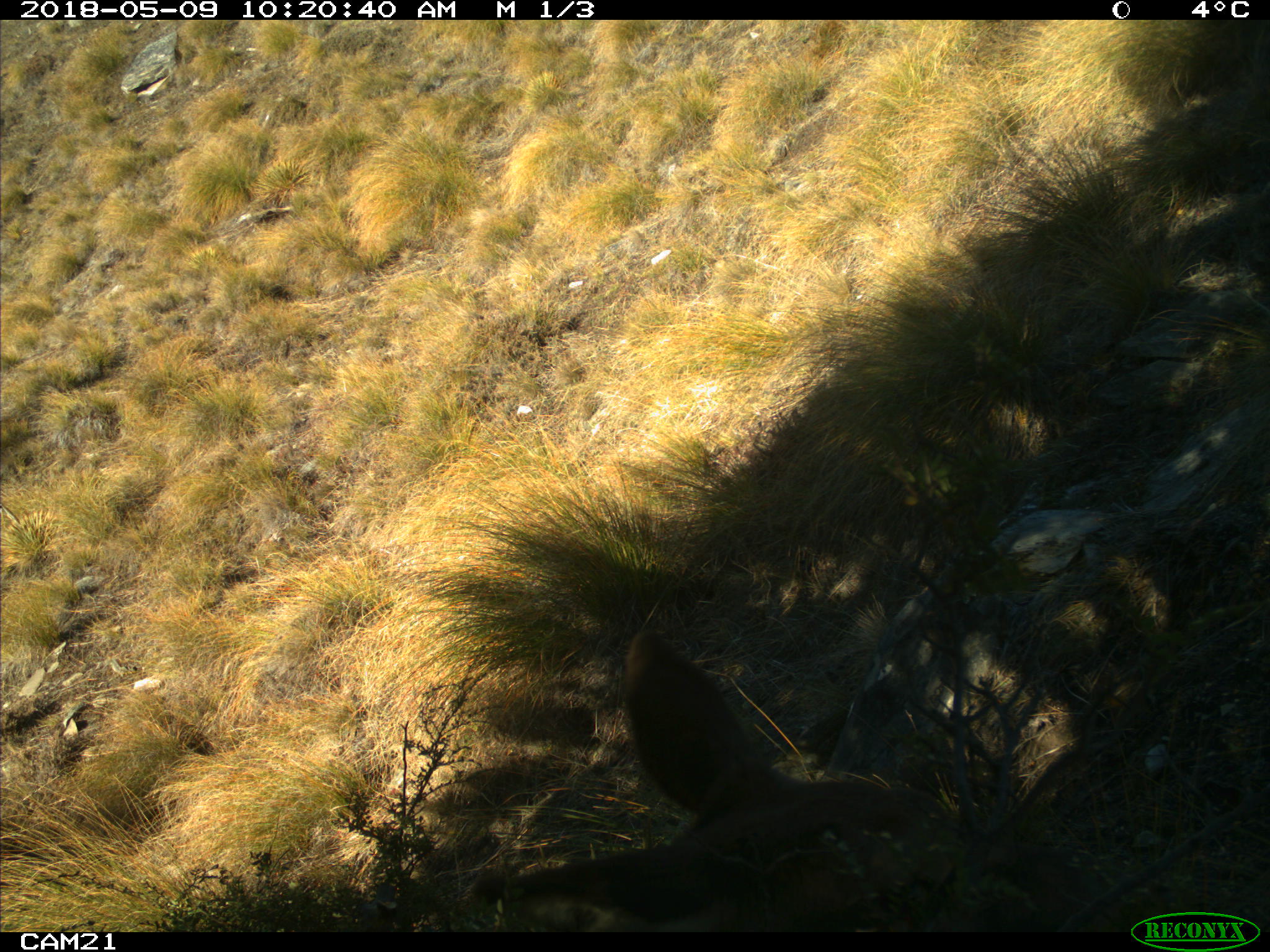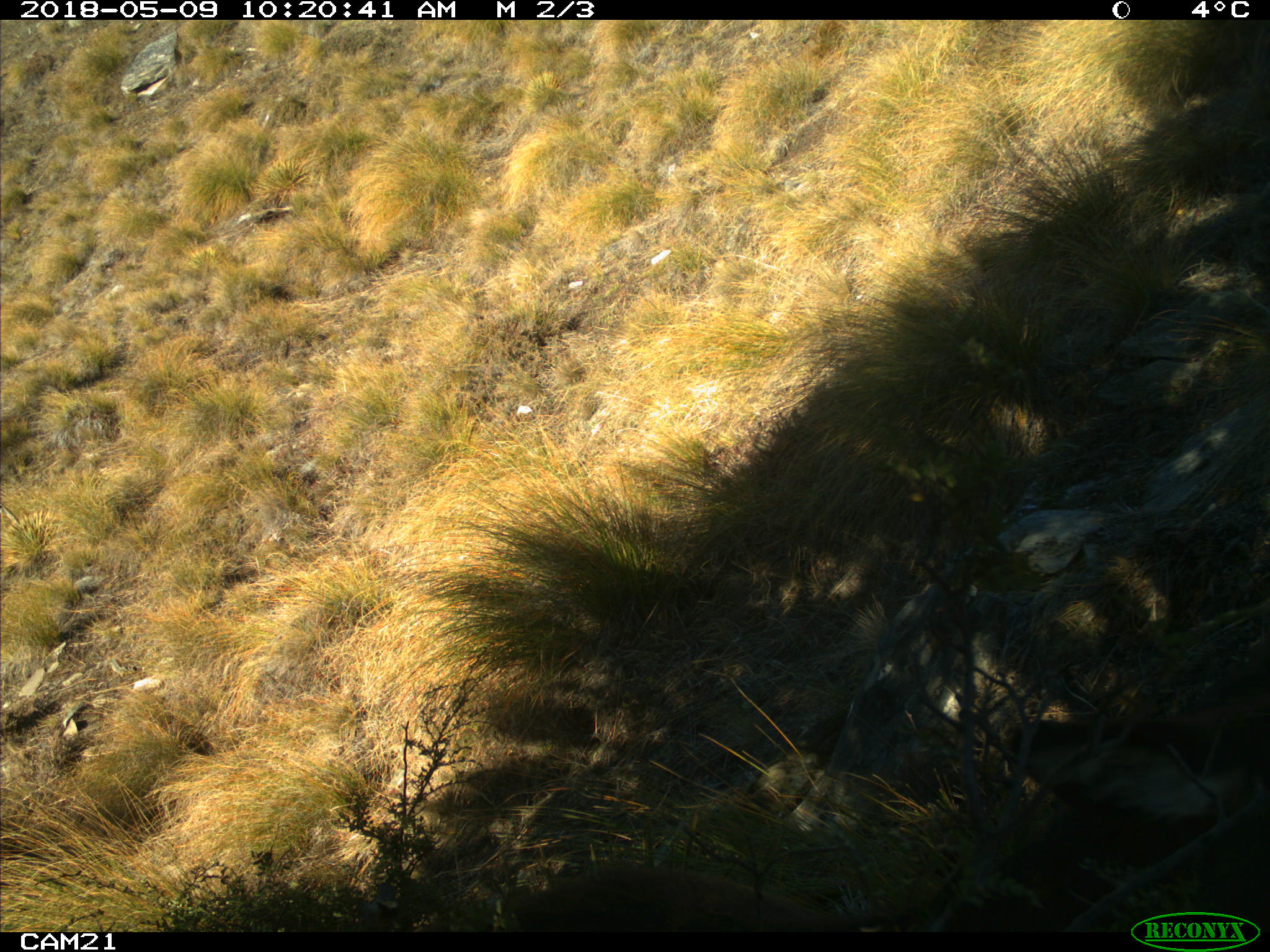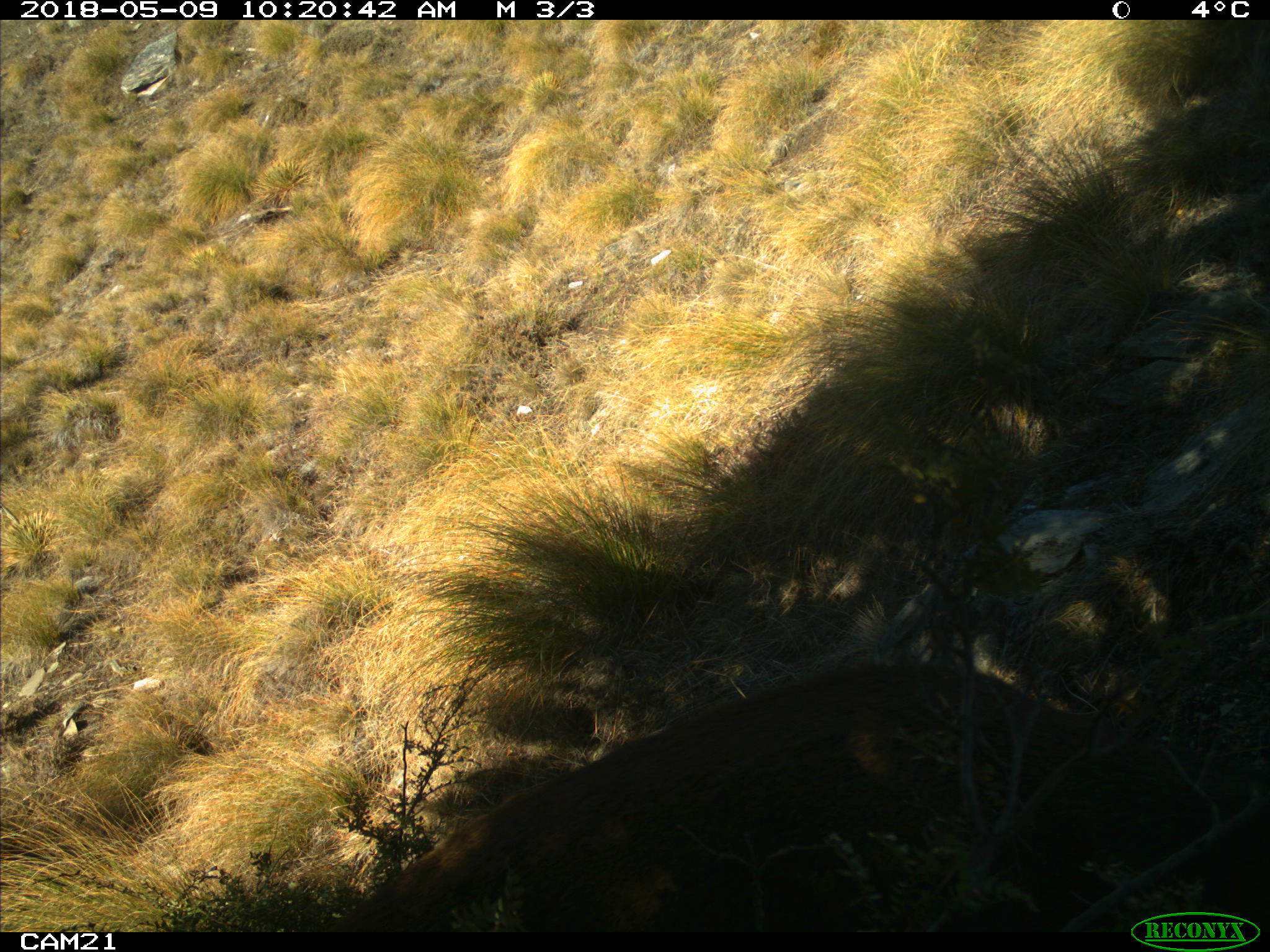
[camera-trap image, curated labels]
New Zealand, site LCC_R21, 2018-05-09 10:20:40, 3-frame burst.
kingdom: Animalia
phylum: Chordata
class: Mammalia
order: Artiodactyla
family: Cervidae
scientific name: Cervidae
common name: deer